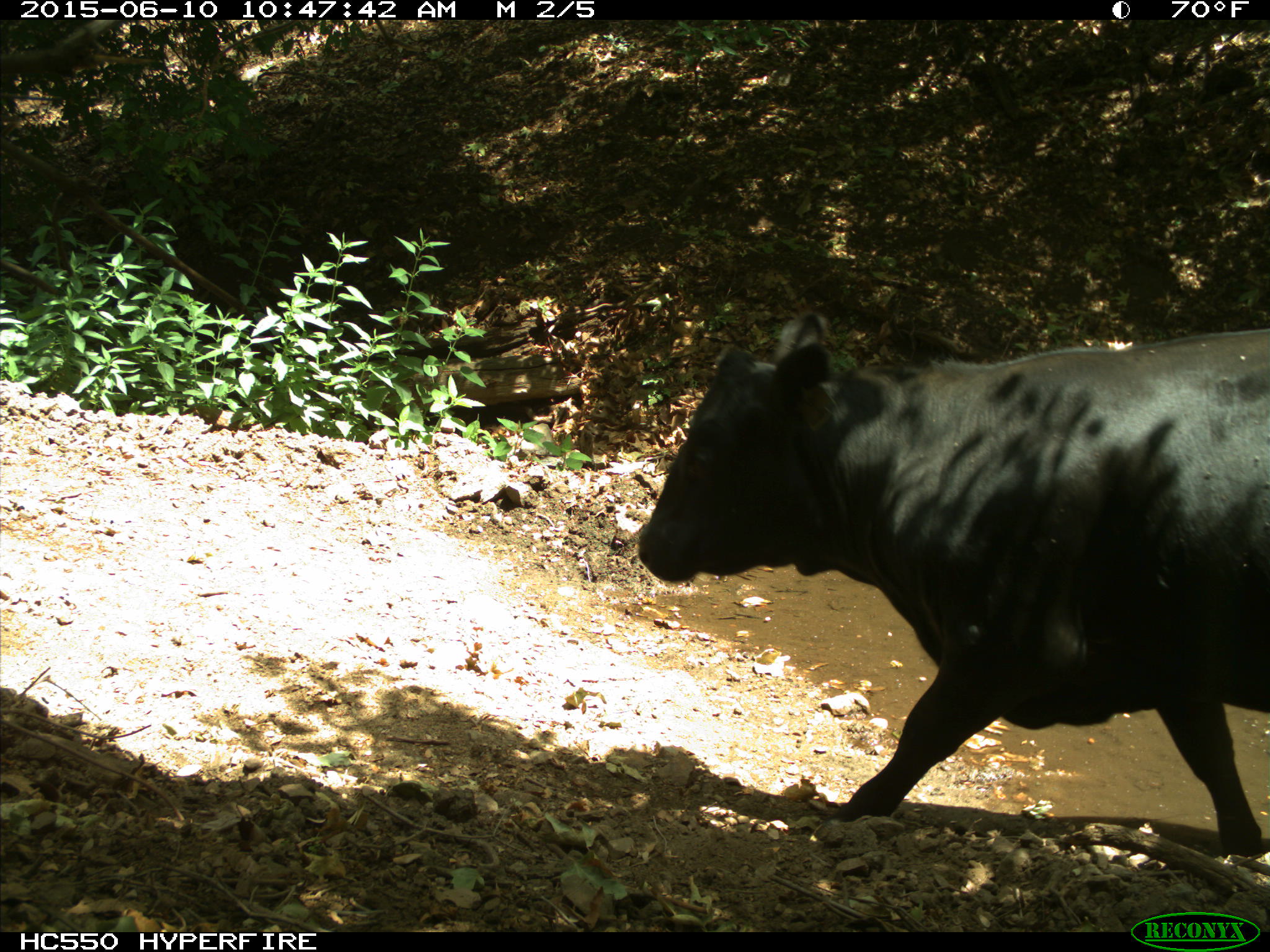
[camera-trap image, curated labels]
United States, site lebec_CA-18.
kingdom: Animalia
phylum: Chordata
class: Mammalia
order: Artiodactyla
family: Bovidae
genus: Bos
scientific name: Bos taurus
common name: domestic cow